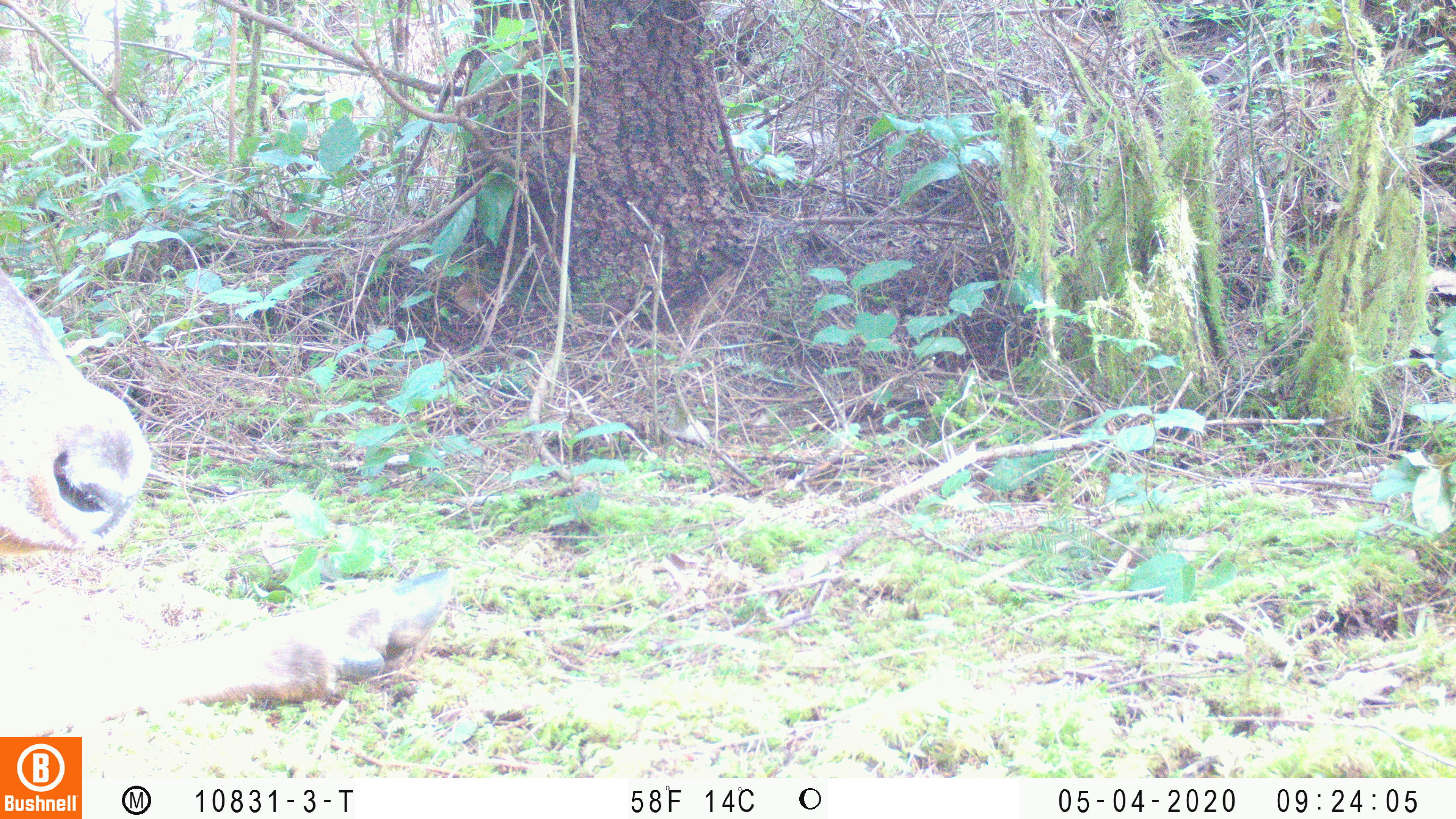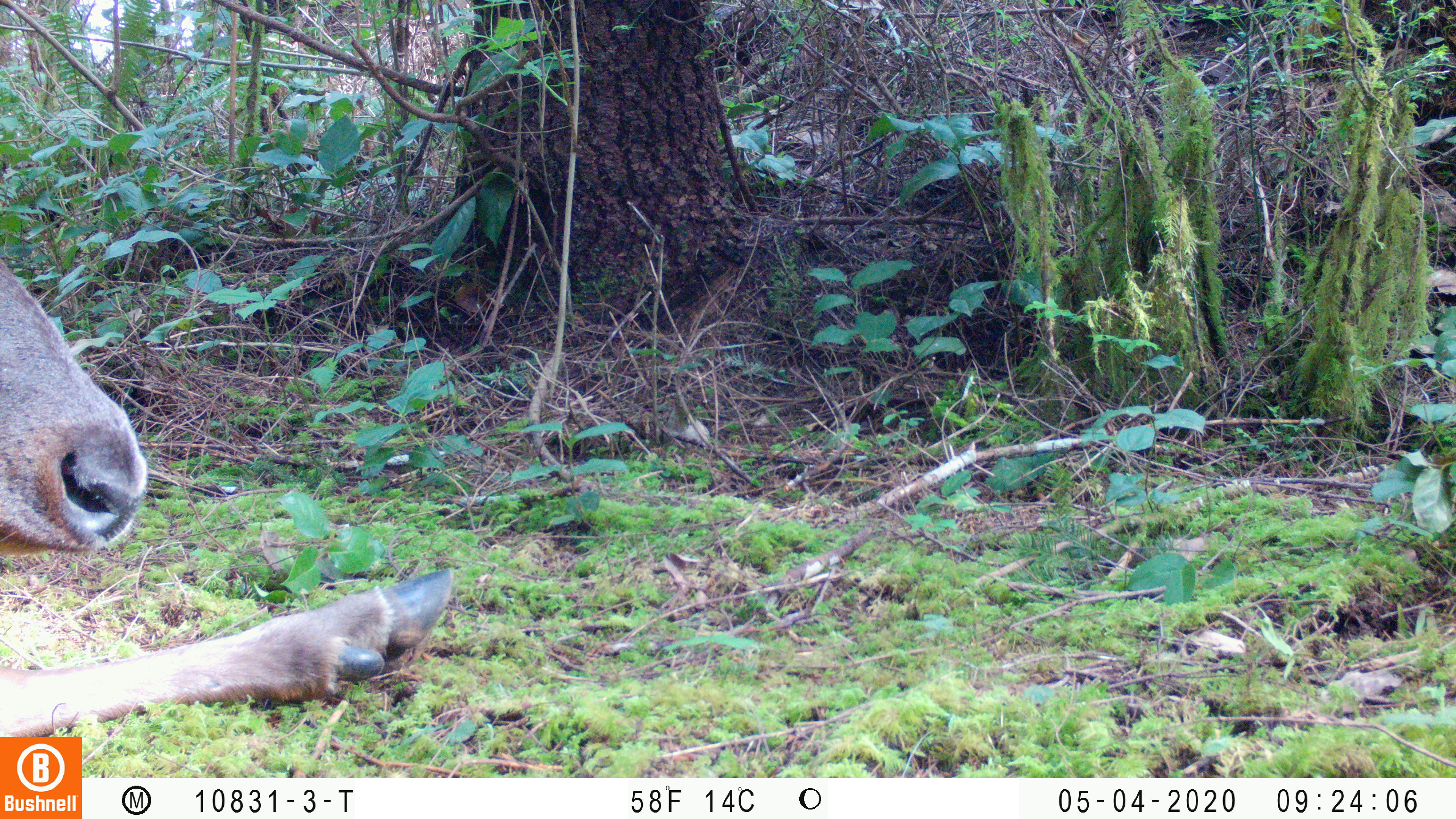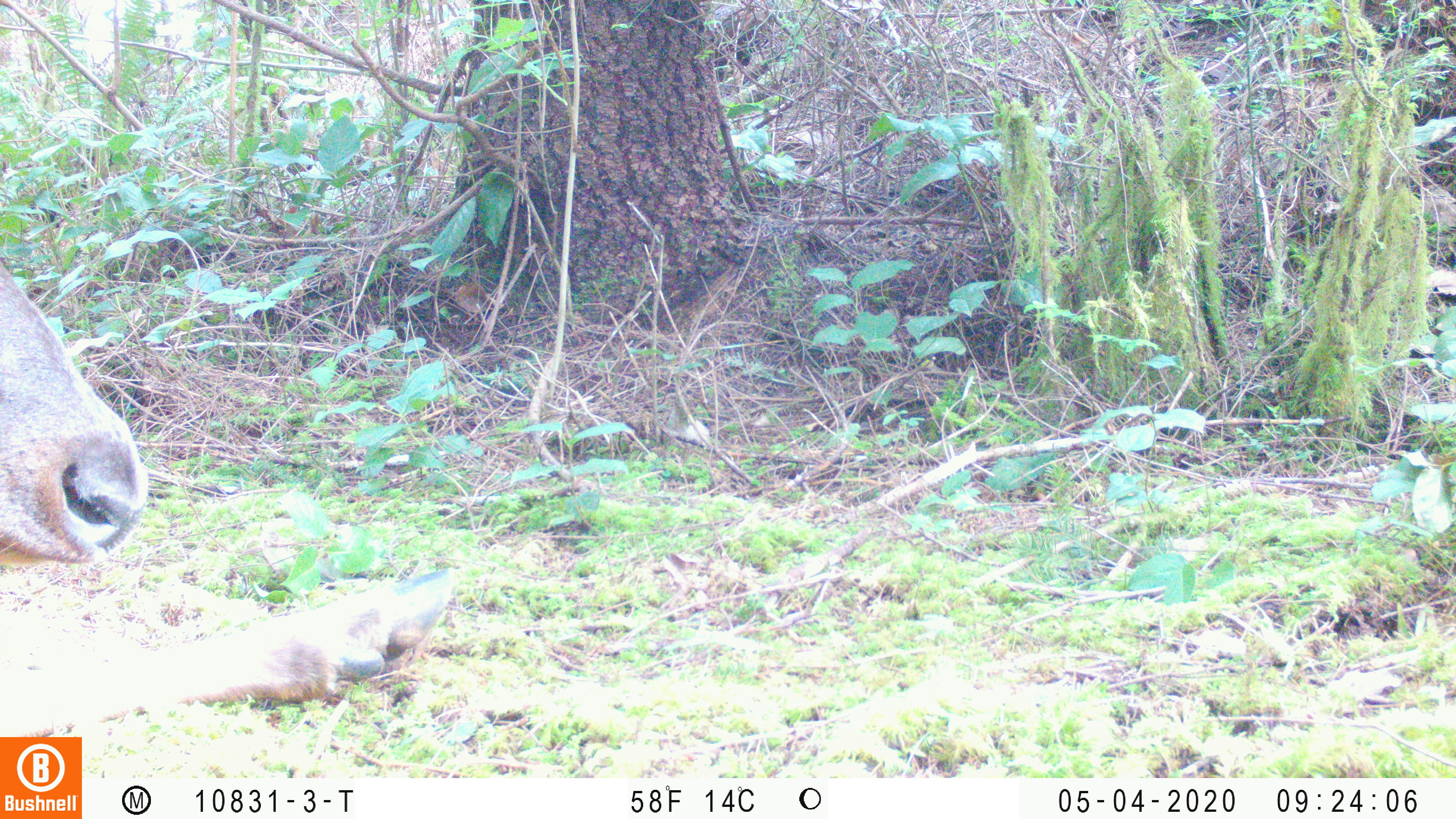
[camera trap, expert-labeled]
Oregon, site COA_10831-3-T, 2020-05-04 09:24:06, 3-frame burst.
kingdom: Animalia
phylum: Chordata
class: Mammalia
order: Artiodactyla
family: Cervidae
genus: Cervus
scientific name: Cervus canadensis roosevelti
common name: roosevelt elk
Roosevelt elk (Cervus canadensis roosevelti).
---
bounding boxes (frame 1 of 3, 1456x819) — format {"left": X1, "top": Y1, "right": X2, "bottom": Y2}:
roosevelt elk: {"left": 2, "top": 272, "right": 469, "bottom": 730}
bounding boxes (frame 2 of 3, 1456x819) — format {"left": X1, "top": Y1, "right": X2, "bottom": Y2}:
roosevelt elk: {"left": 2, "top": 260, "right": 459, "bottom": 730}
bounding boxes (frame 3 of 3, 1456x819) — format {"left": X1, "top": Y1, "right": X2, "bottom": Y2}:
roosevelt elk: {"left": 2, "top": 262, "right": 461, "bottom": 730}